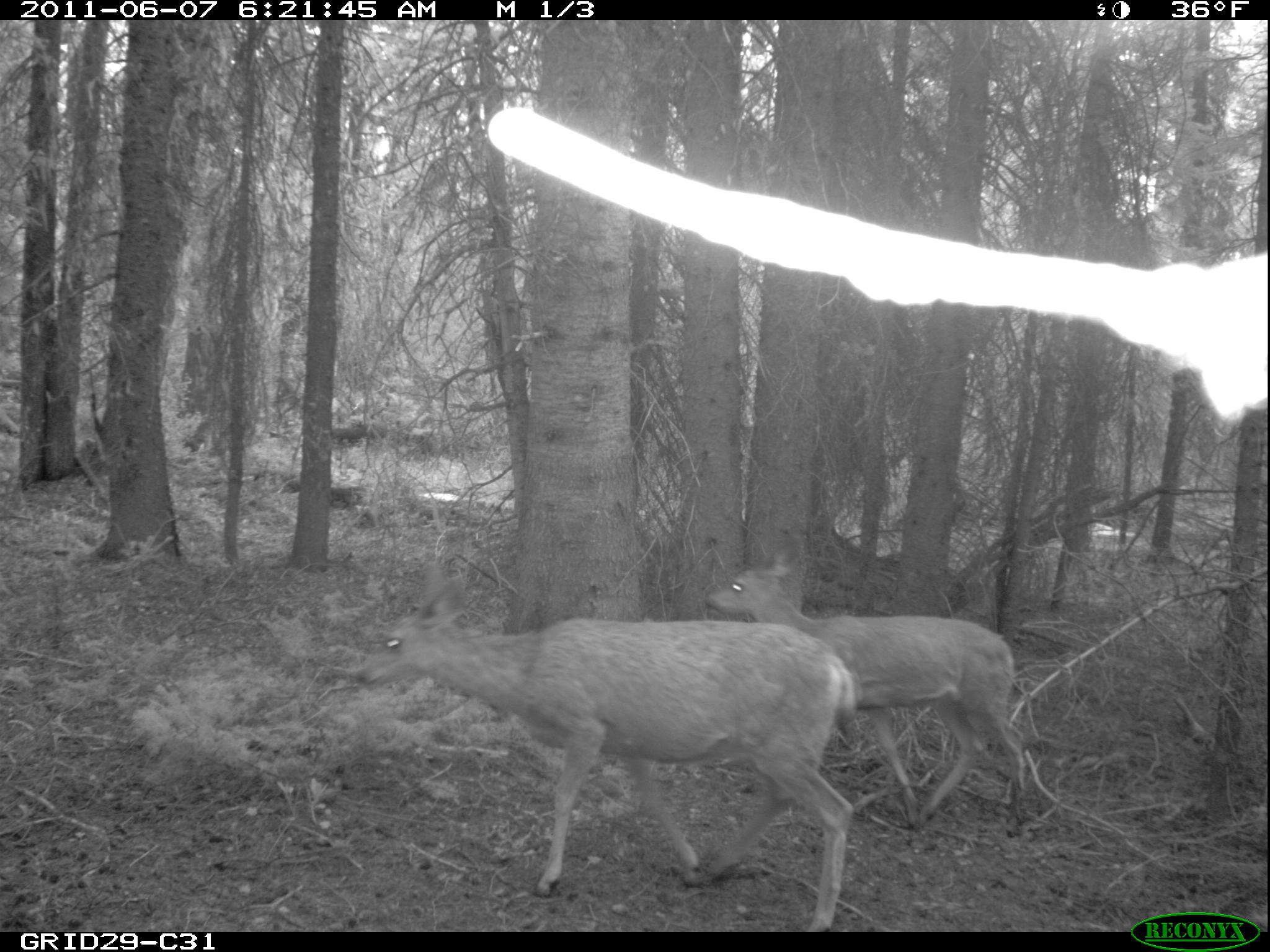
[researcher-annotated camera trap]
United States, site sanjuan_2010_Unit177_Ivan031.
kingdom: Animalia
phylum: Chordata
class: Mammalia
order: Artiodactyla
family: Cervidae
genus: Odocoileus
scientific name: Odocoileus hemionus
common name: mule deer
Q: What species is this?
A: Odocoileus hemionus (mule deer).